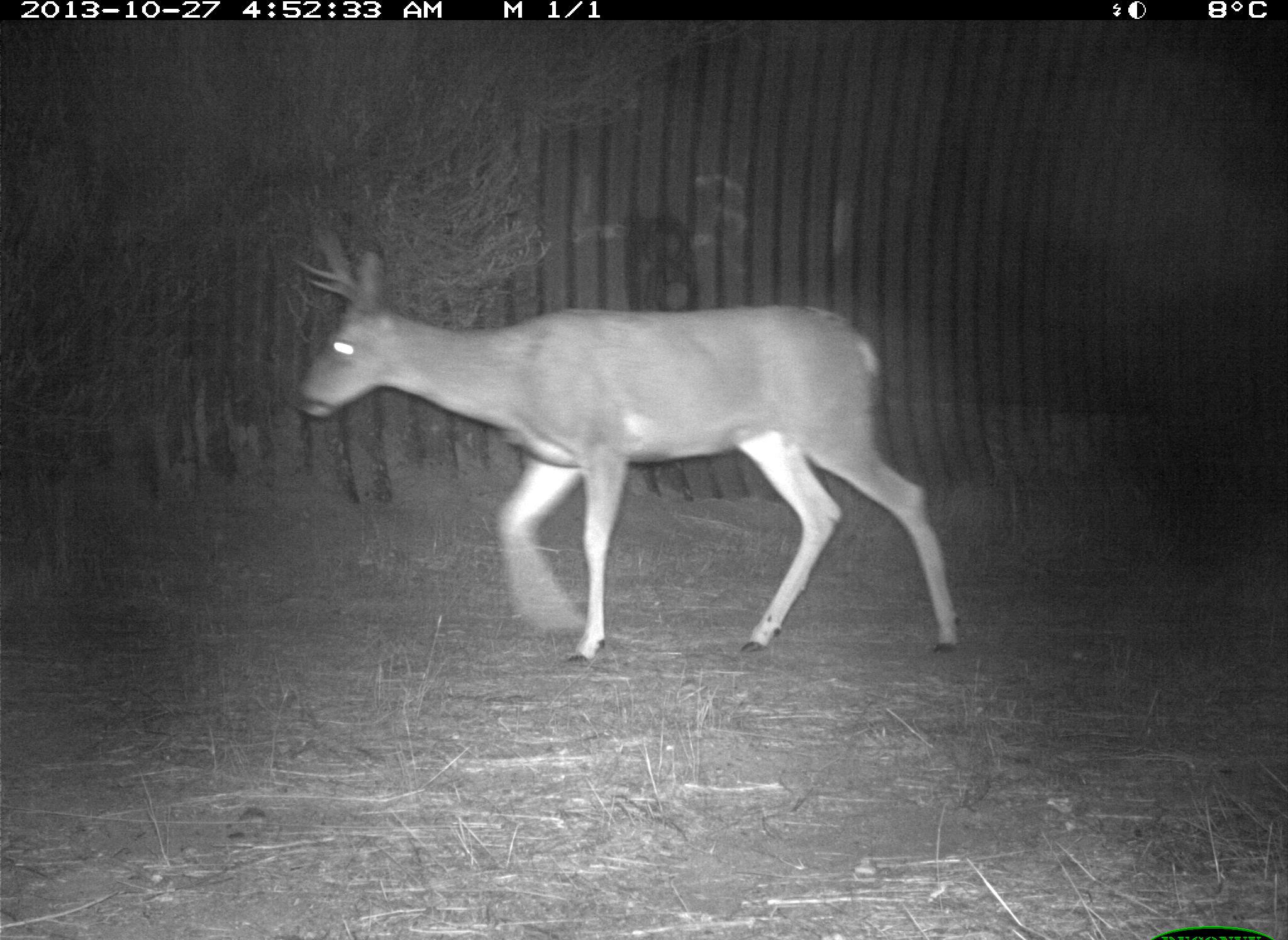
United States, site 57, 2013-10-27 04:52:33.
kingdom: Animalia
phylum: Chordata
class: Mammalia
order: Artiodactyla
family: Cervidae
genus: Odocoileus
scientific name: Odocoileus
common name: deer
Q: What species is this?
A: Deer (Odocoileus).